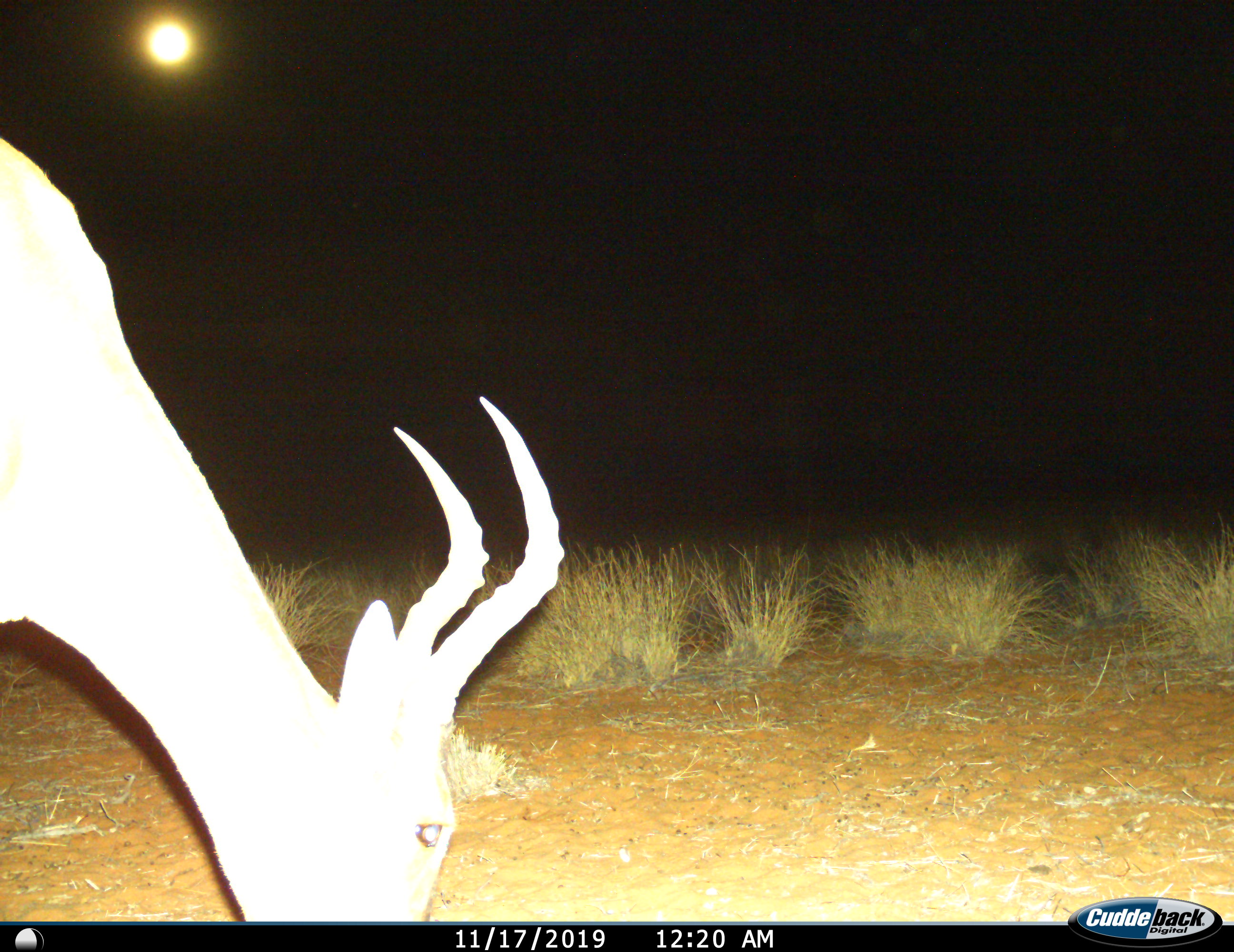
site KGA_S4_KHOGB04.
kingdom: Animalia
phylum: Chordata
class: Mammalia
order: Artiodactyla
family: Bovidae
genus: Antidorcas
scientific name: Antidorcas marsupialis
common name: springbok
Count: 1.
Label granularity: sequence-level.